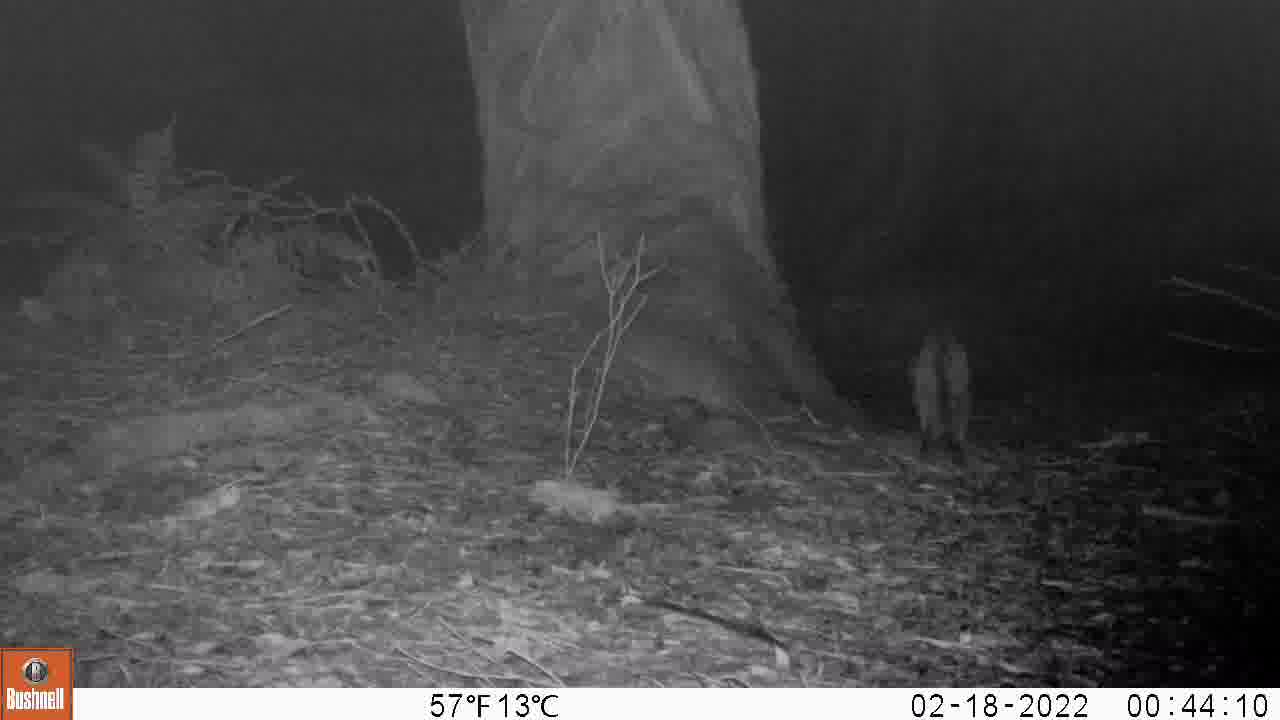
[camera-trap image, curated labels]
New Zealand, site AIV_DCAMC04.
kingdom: Animalia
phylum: Chordata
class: Mammalia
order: Carnivora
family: Felidae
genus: Felis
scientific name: Felis catus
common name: domestic cat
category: cat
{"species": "cat (domestic cat) (Felis catus)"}